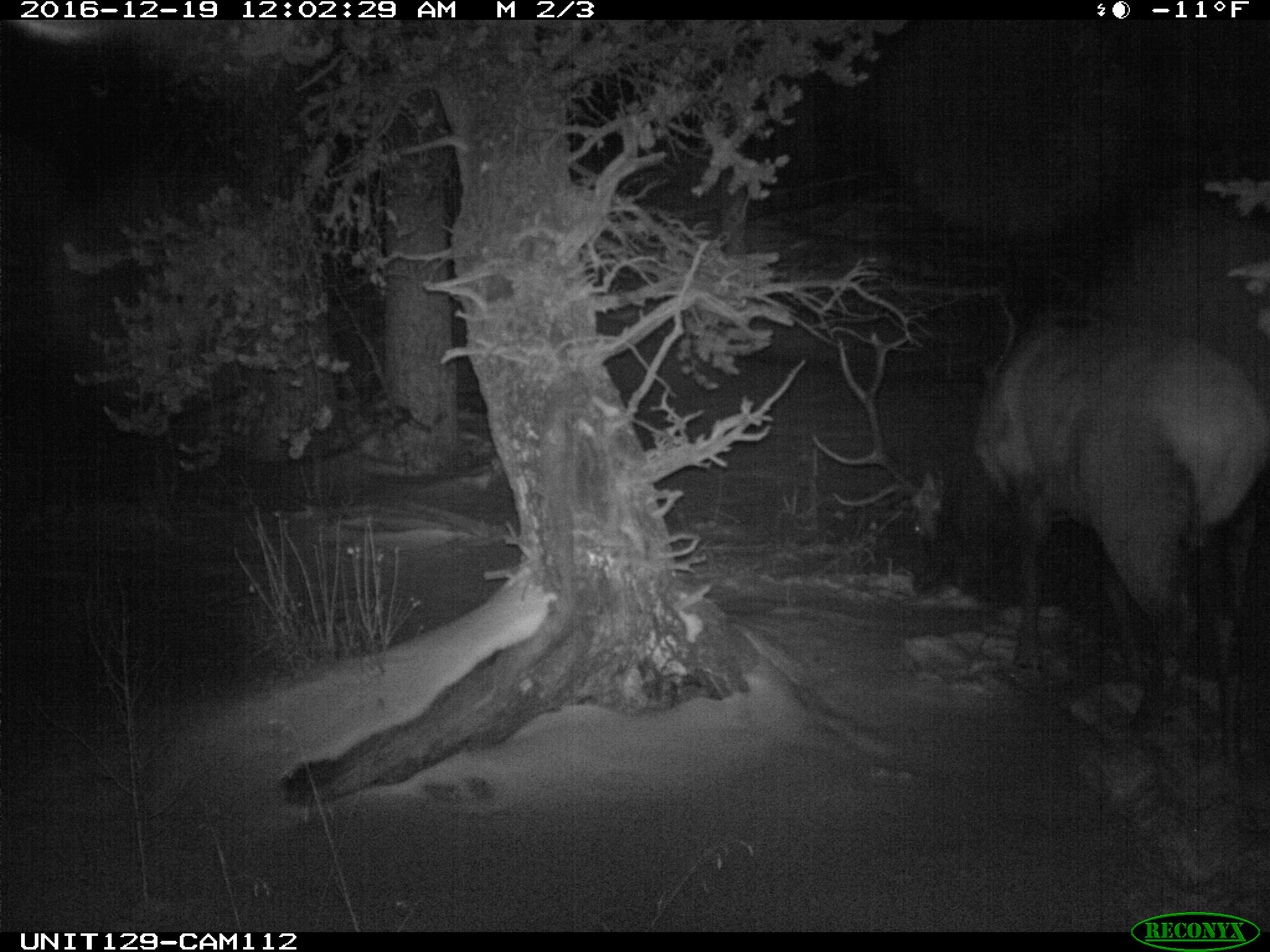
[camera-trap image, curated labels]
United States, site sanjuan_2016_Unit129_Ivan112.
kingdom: Animalia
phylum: Chordata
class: Mammalia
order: Artiodactyla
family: Cervidae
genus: Cervus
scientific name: Cervus elaphus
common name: red deer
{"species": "Cervus elaphus (red deer)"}